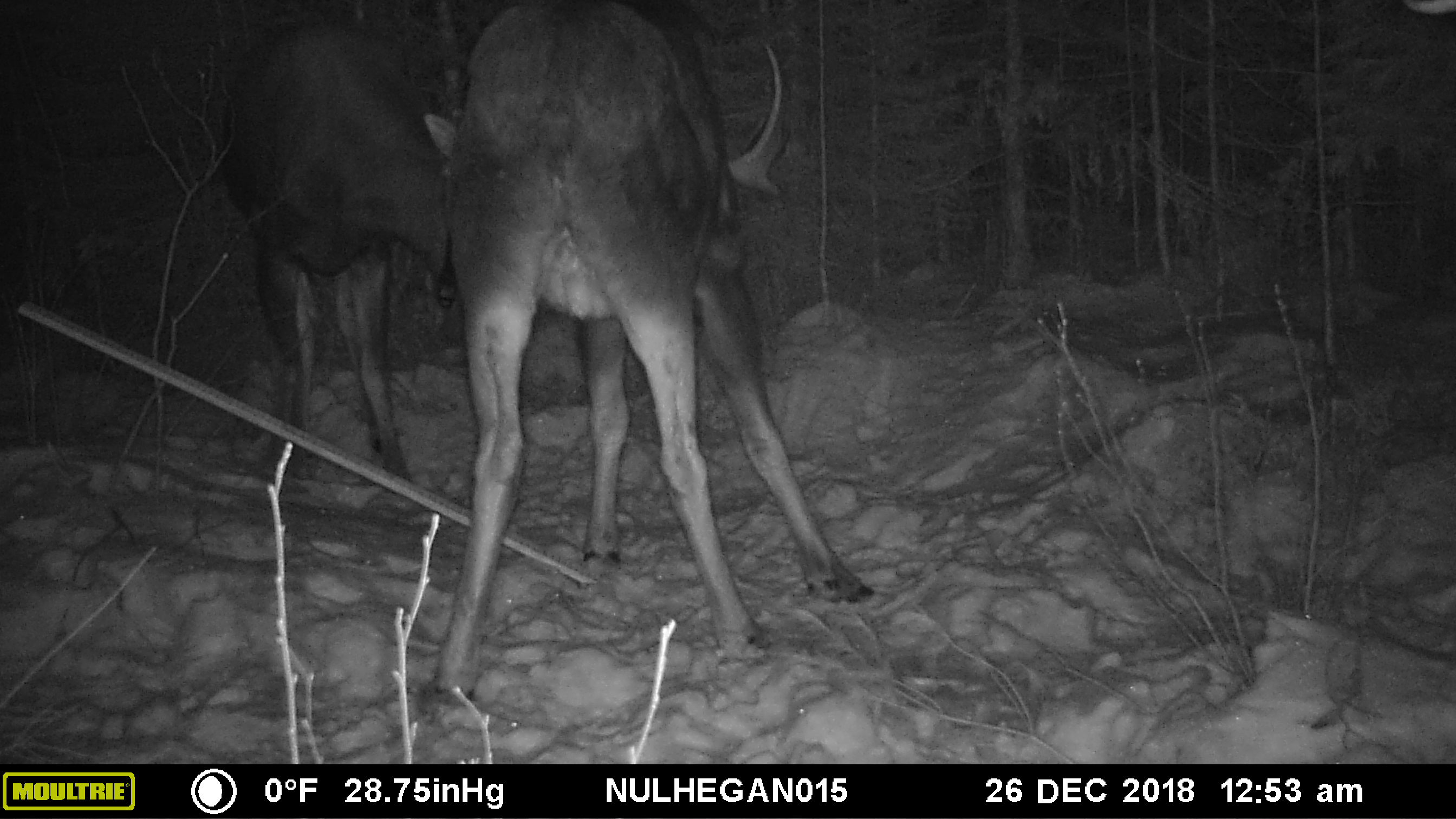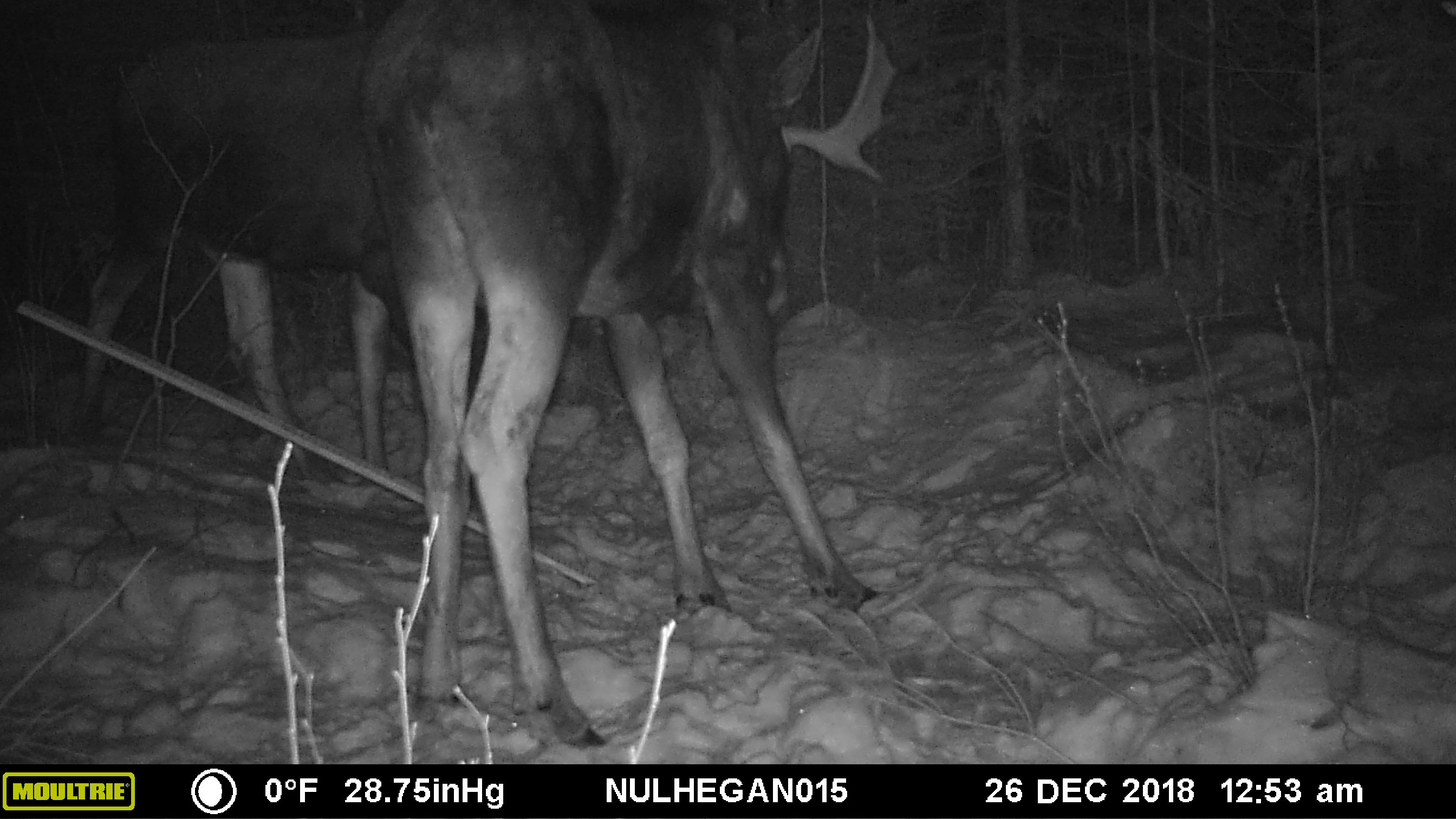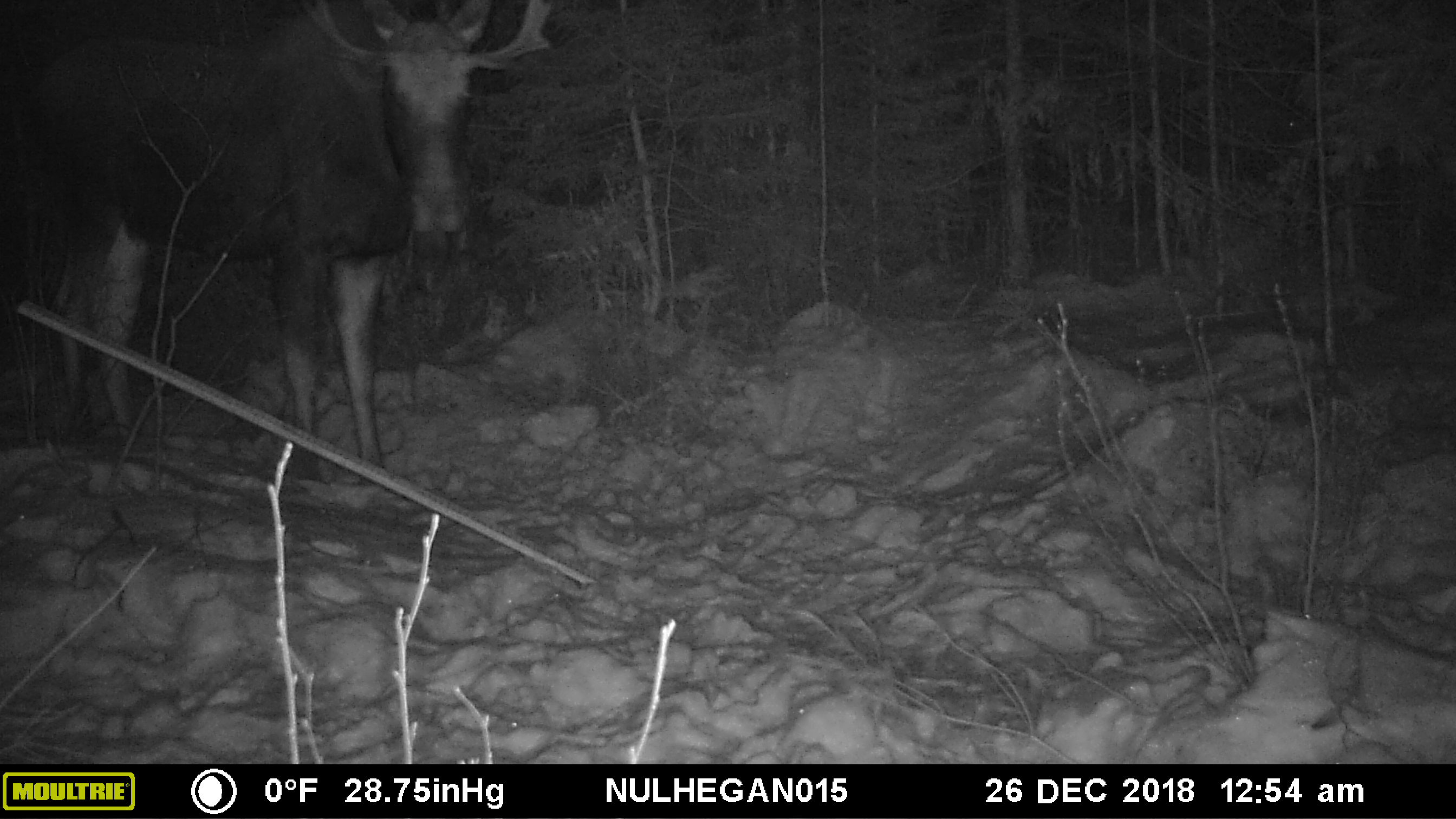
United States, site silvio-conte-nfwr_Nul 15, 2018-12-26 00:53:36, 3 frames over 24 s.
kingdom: Animalia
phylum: Chordata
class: Mammalia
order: Artiodactyla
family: Cervidae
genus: Alces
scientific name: Alces alces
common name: moose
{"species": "moose (Alces alces)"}